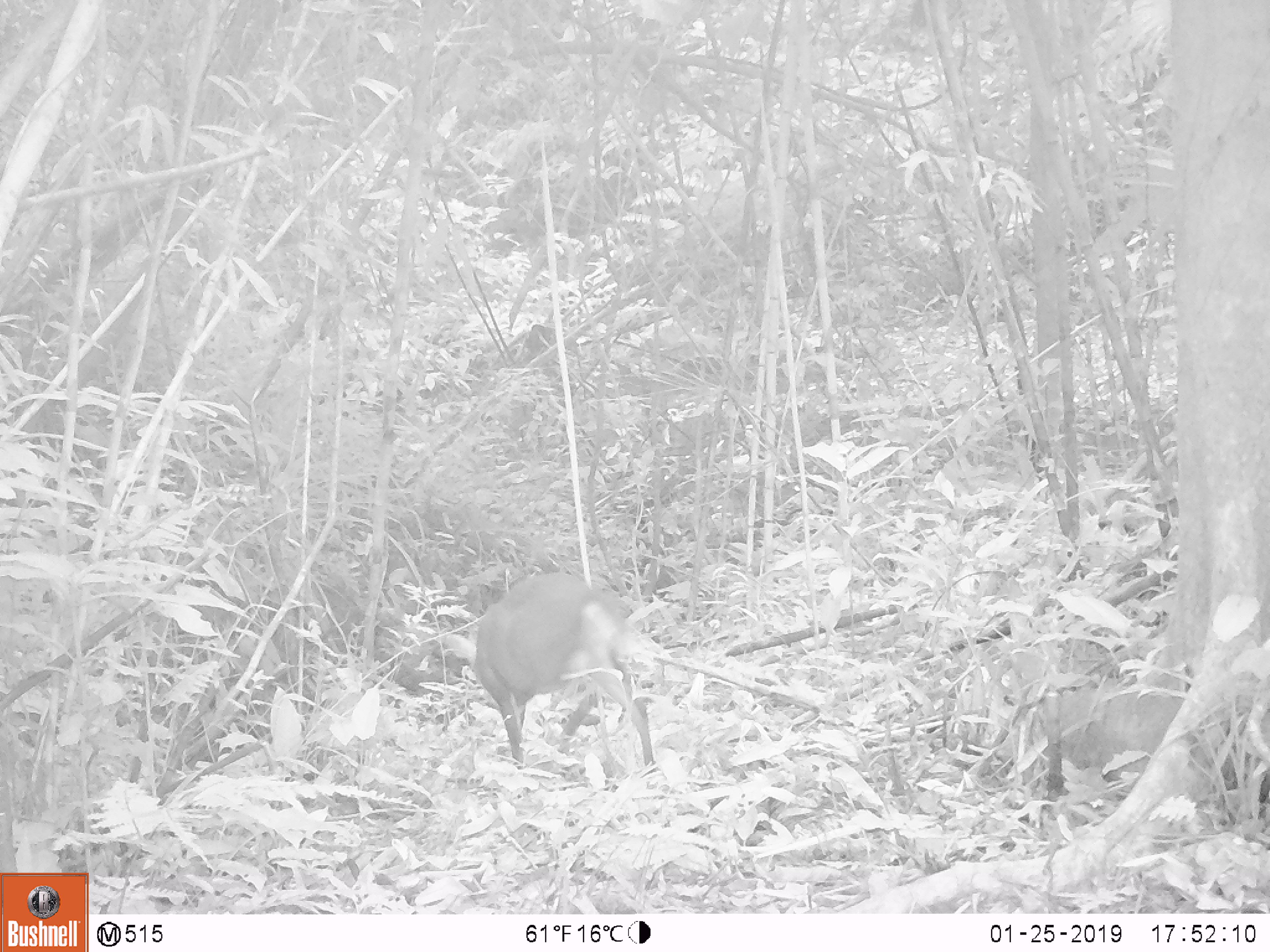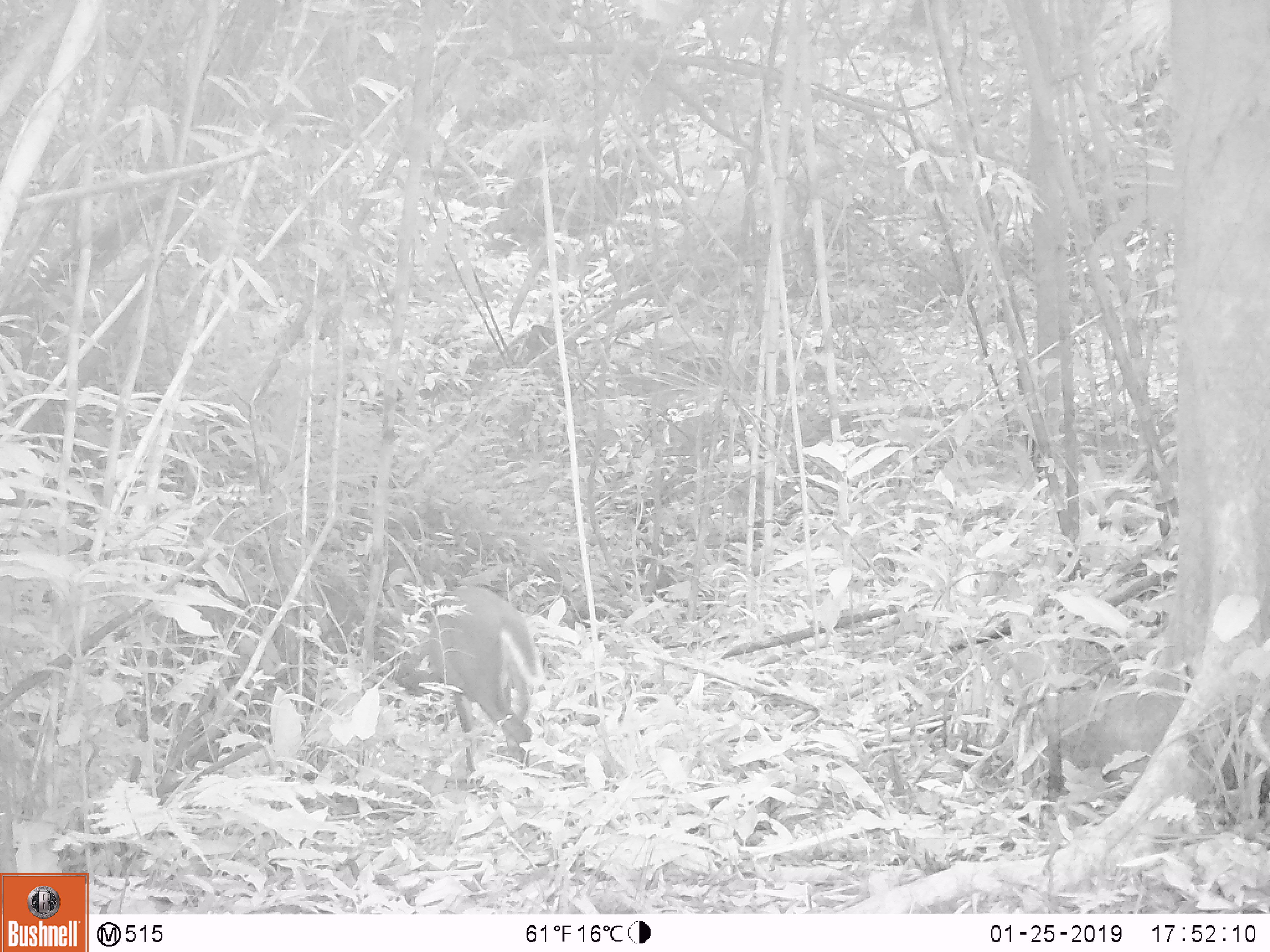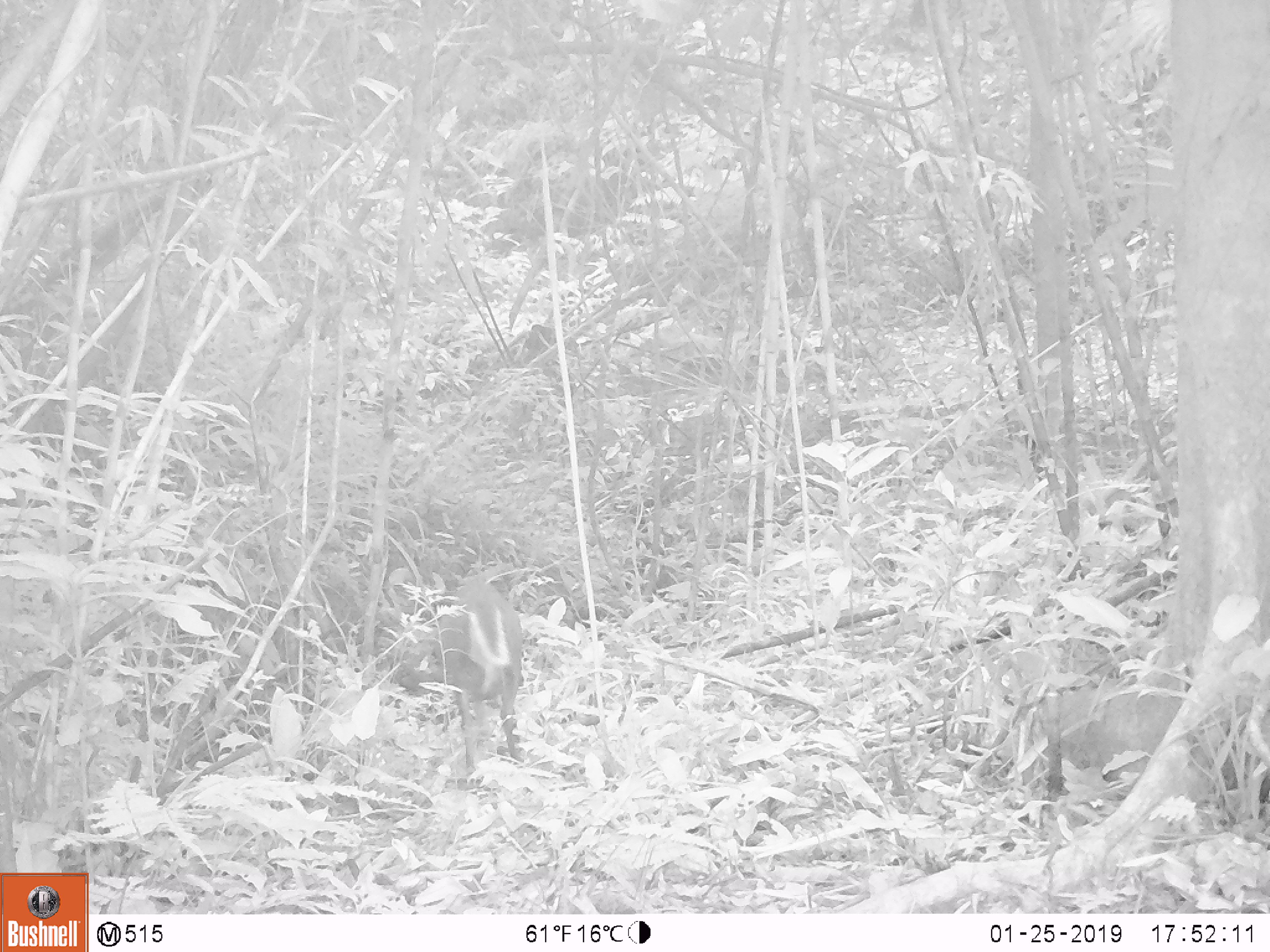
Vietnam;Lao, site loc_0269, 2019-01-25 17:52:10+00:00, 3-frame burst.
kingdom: Animalia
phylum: Chordata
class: Mammalia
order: Artiodactyla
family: Cervidae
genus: Muntiacus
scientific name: Muntiacus rooseveltorum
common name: roosevelt's muntjac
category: roosevelts muntjac group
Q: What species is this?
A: Roosevelts muntjac group (roosevelt's muntjac) (Muntiacus rooseveltorum).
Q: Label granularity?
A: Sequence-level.